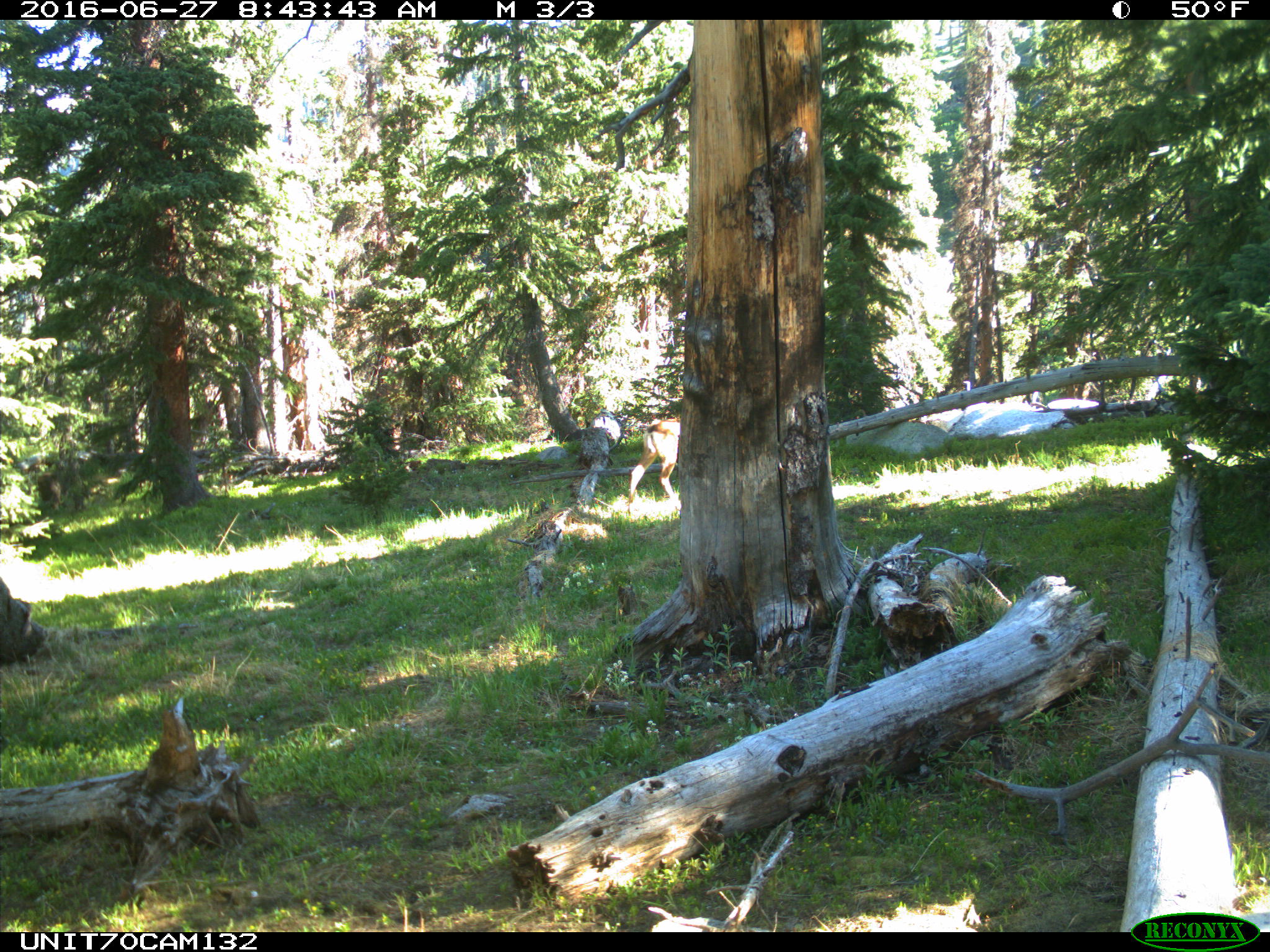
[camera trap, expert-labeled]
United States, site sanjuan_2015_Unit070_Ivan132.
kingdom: Animalia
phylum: Chordata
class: Mammalia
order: Artiodactyla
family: Cervidae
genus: Odocoileus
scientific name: Odocoileus hemionus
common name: mule deer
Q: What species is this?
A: Odocoileus hemionus (mule deer).